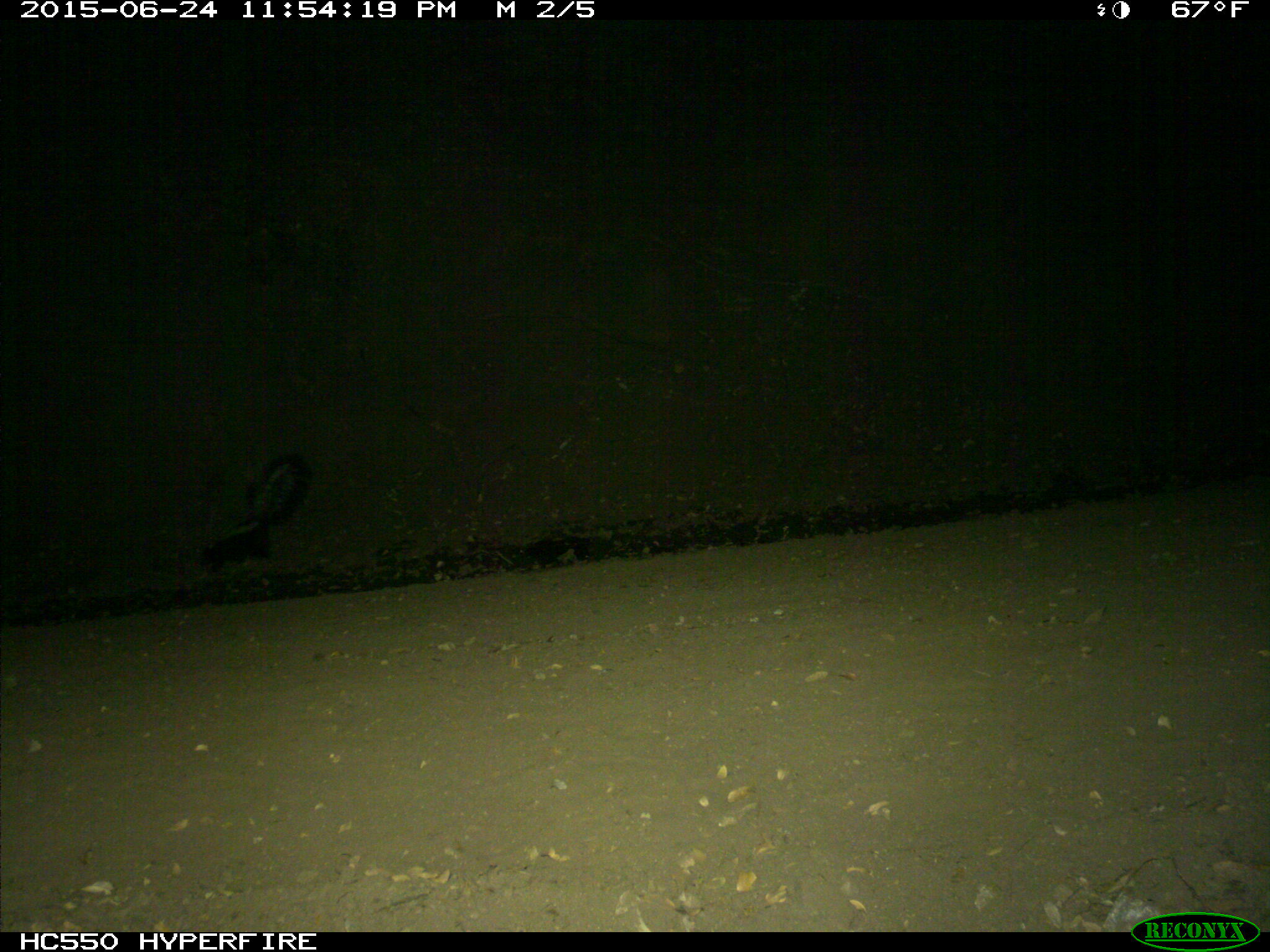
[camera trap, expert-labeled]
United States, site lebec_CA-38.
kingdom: Animalia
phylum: Chordata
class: Mammalia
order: Carnivora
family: Mephitidae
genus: Mephitis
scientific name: Mephitis mephitis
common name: striped skunk